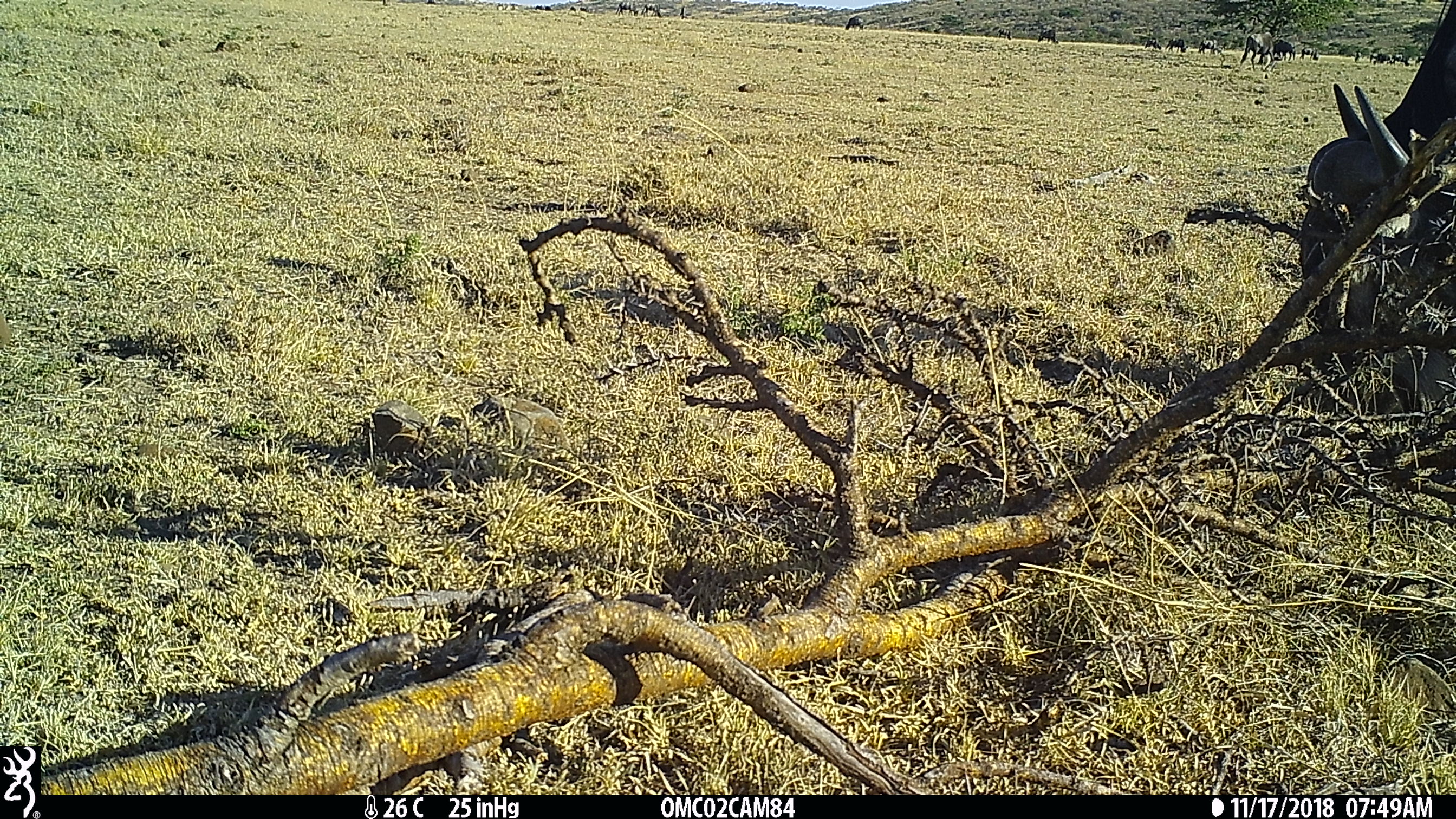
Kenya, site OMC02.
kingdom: Animalia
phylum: Chordata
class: Mammalia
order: Artiodactyla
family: Bovidae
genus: Connochaetes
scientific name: Connochaetes taurinus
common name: blue wildebeest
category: wildebeest